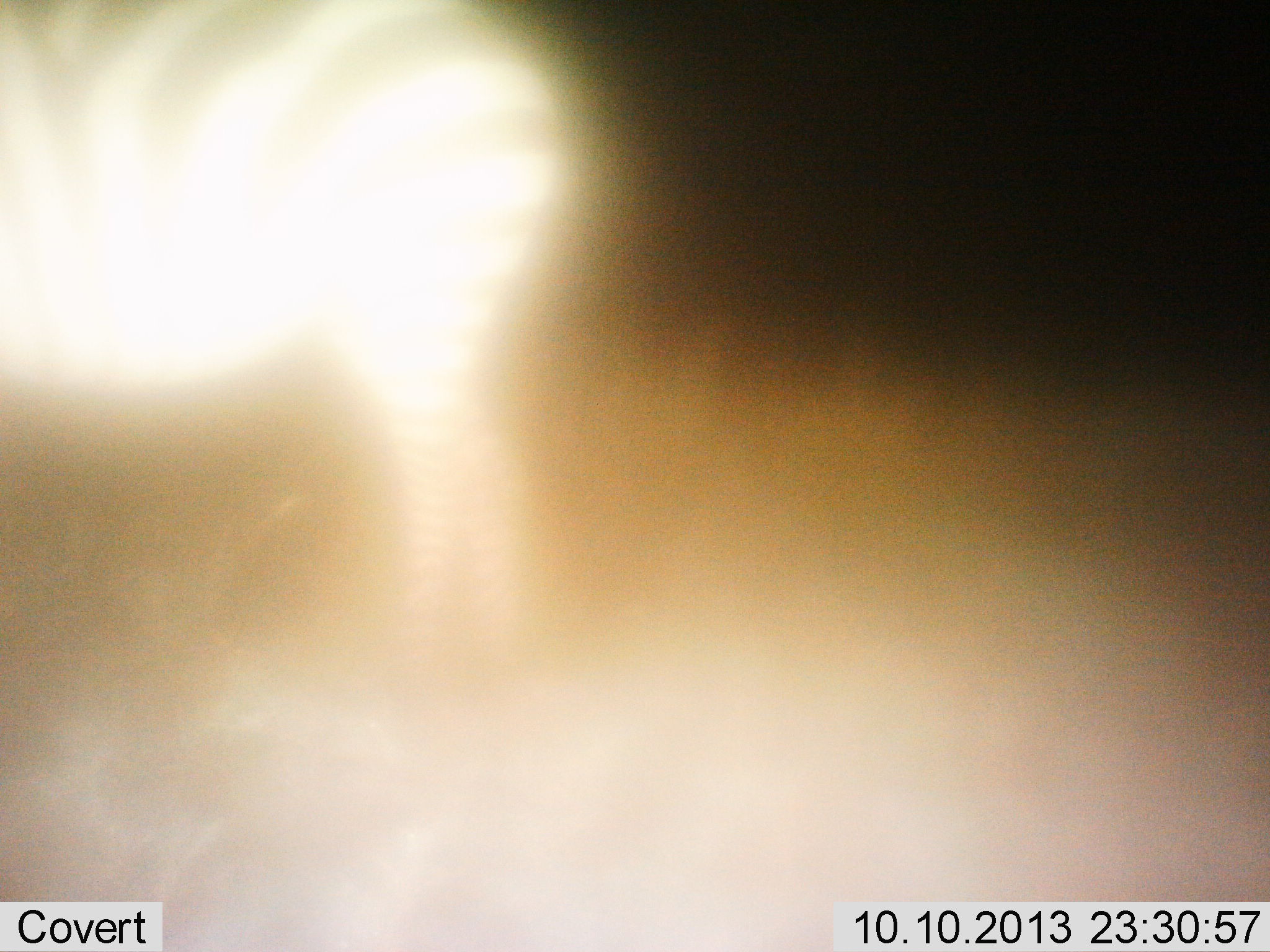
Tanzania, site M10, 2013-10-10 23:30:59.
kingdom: Animalia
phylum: Chordata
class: Mammalia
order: Perissodactyla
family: Equidae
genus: Equus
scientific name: Equus quagga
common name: plains zebra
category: zebra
Zebra (plains zebra) (Equus quagga), count 1. Behavior (volunteer vote fractions): standing 94%, resting 0%, moving 6%, interacting 0%. Young present (vote fraction): 0%. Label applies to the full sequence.